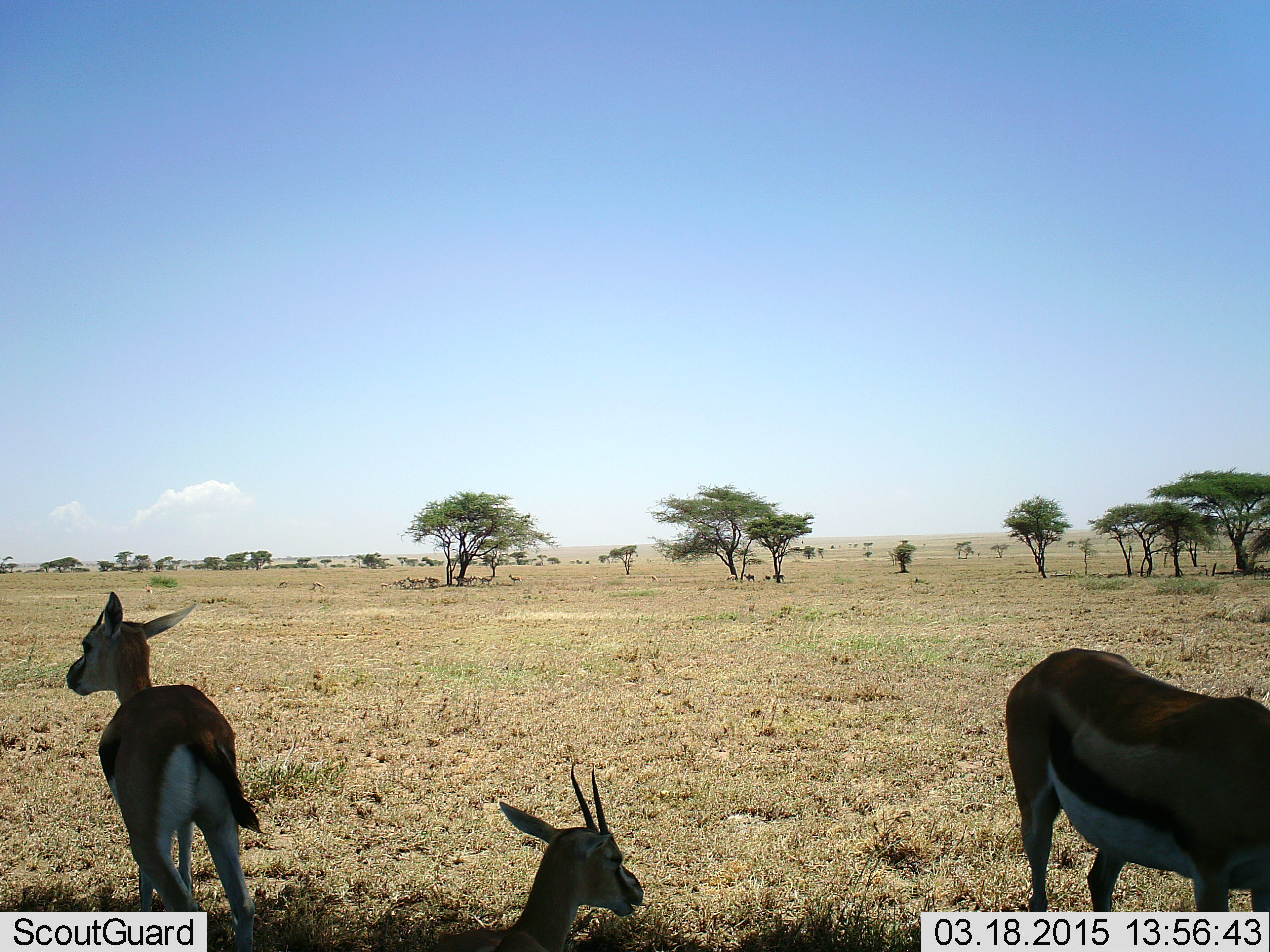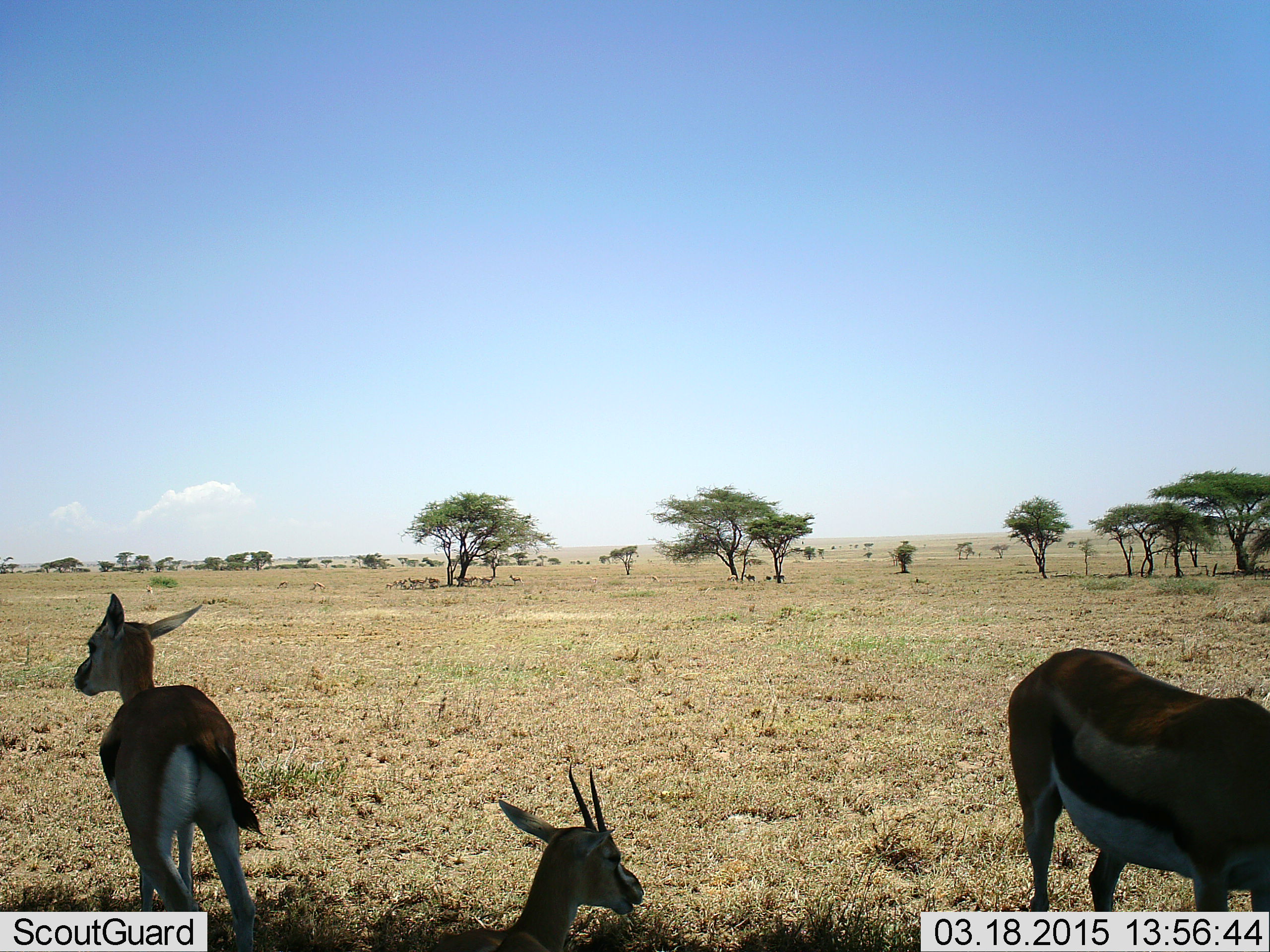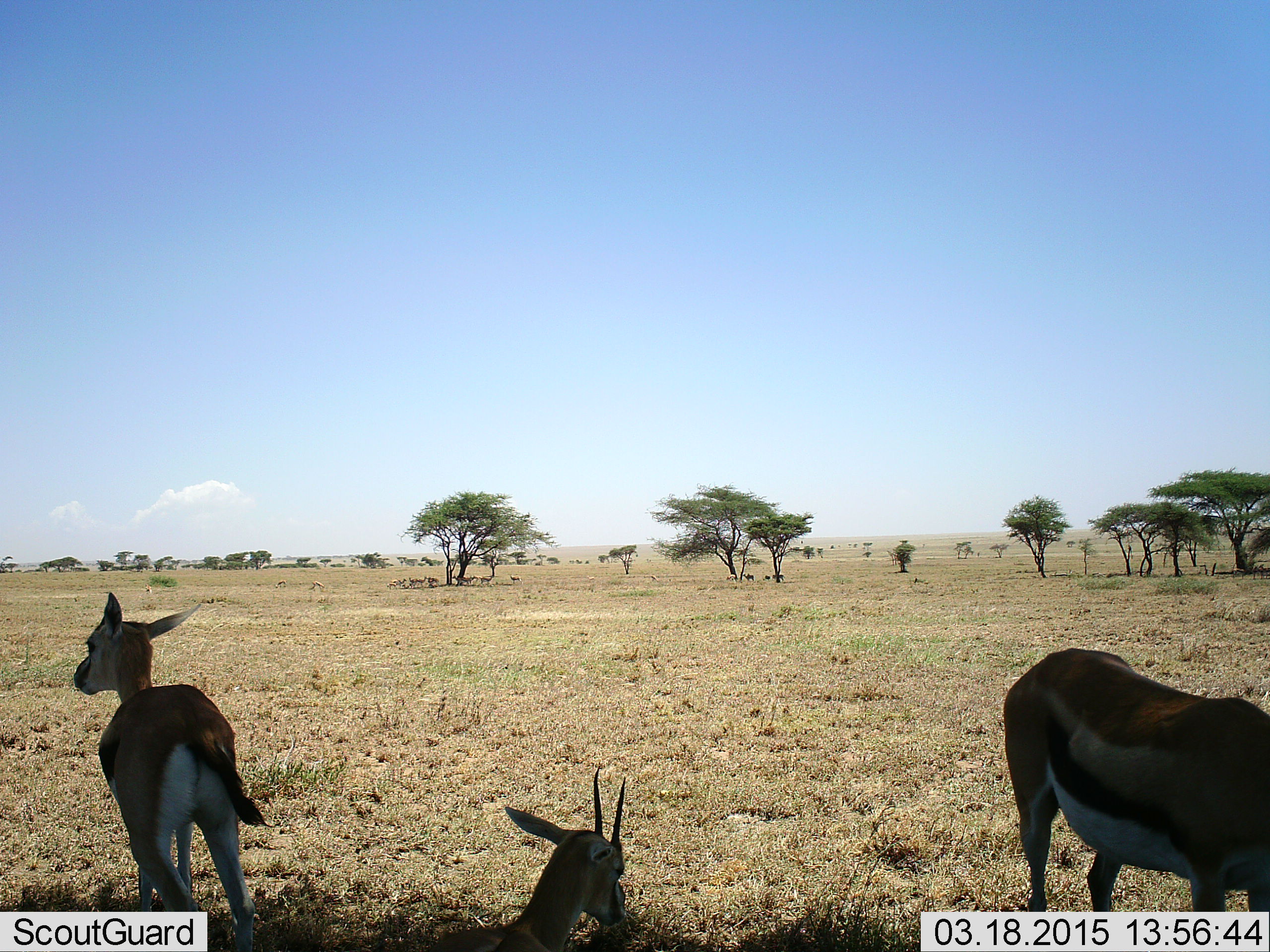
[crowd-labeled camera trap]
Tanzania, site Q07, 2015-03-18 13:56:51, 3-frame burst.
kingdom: Animalia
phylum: Chordata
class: Mammalia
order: Artiodactyla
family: Bovidae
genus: Eudorcas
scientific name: Eudorcas thomsonii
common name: thomson's gazelle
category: gazellethomsons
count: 3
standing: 80%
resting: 40%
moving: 20%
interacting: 0%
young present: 0%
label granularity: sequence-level